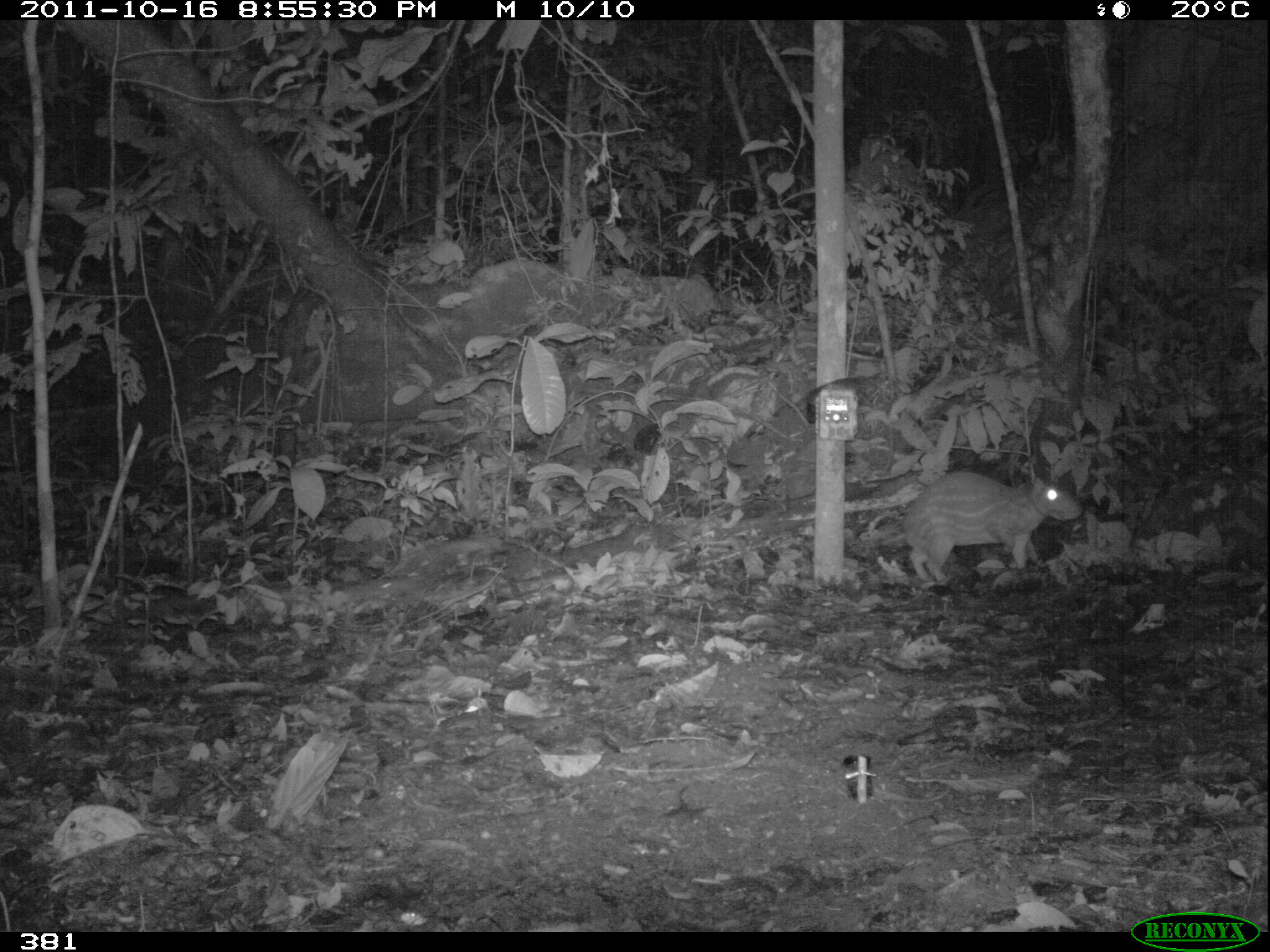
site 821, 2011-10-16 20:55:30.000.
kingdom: Animalia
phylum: Chordata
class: Mammalia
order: Rodentia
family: Cuniculidae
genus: Cuniculus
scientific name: Cuniculus paca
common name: spotted paca